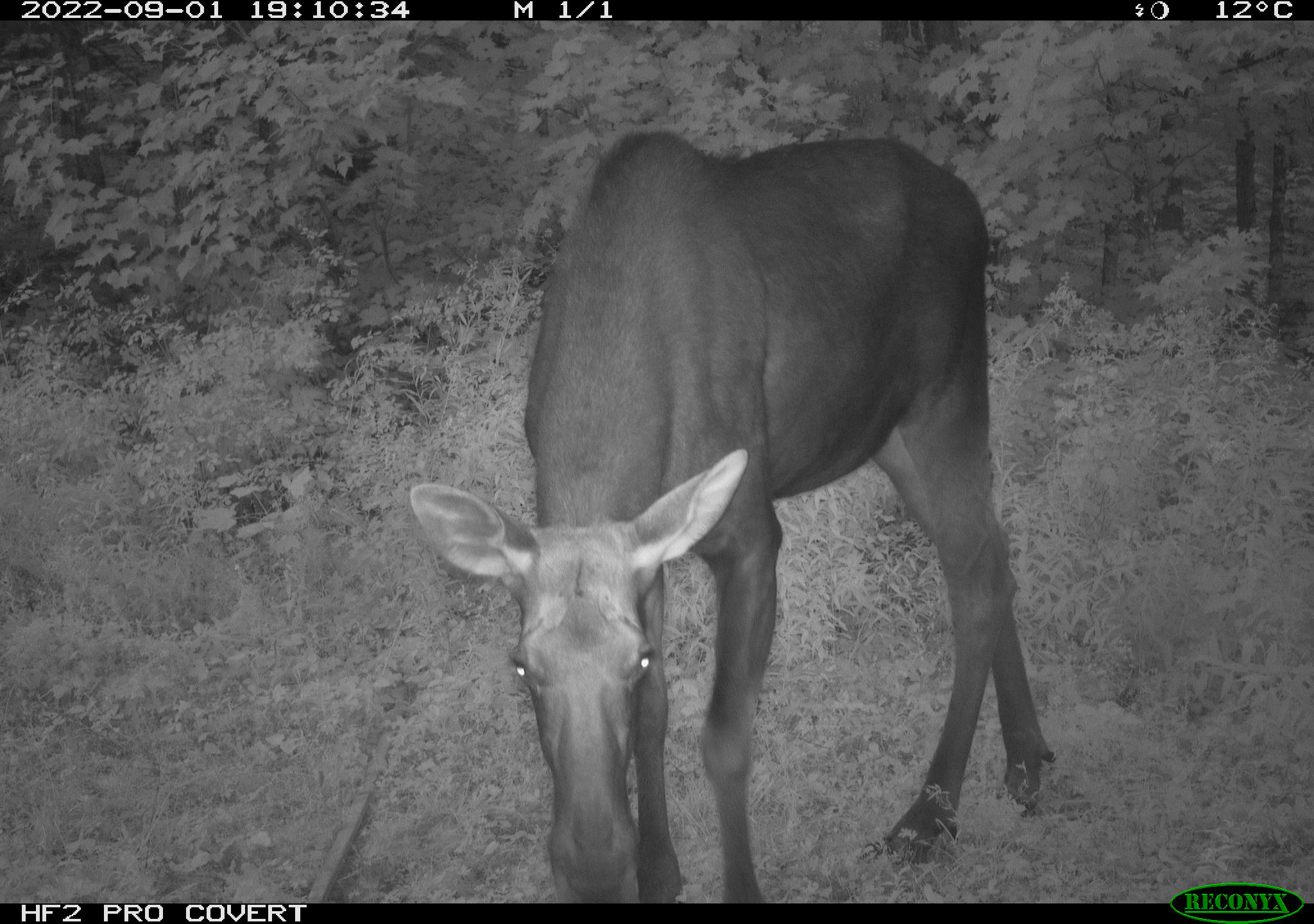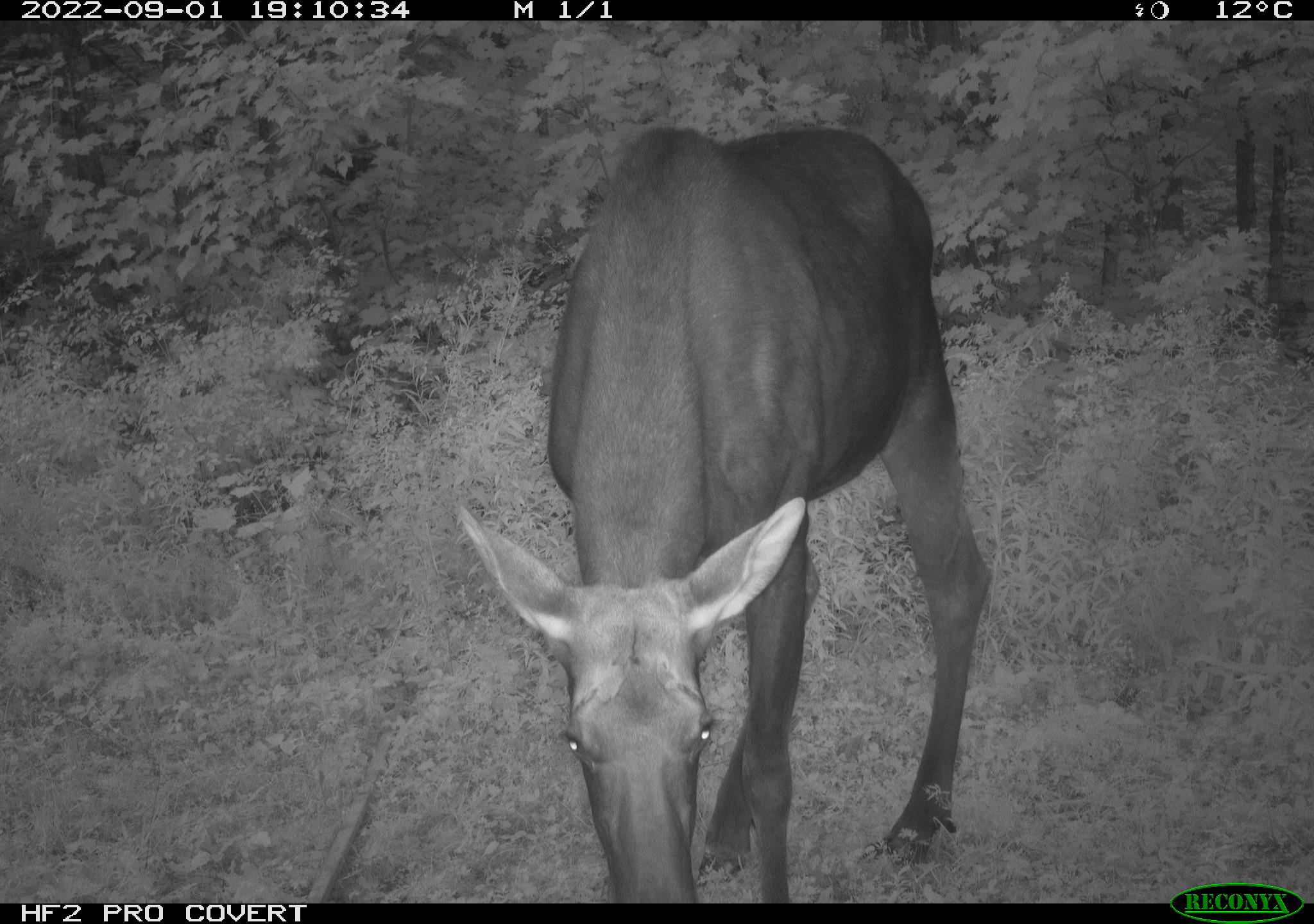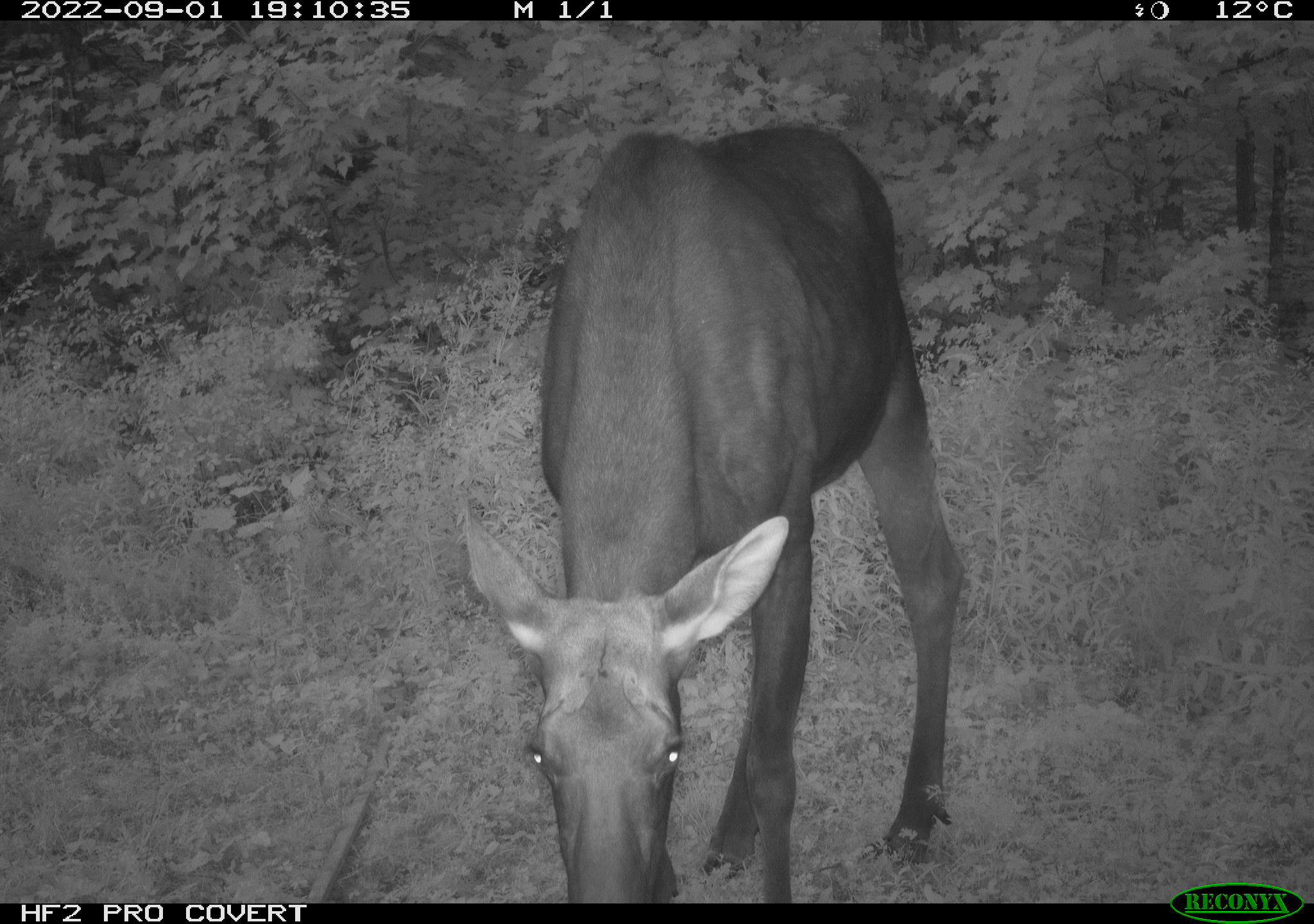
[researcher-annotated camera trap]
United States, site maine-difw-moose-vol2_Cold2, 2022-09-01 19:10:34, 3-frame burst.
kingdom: Animalia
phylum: Chordata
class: Mammalia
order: Artiodactyla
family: Cervidae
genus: Alces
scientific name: Alces alces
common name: moose